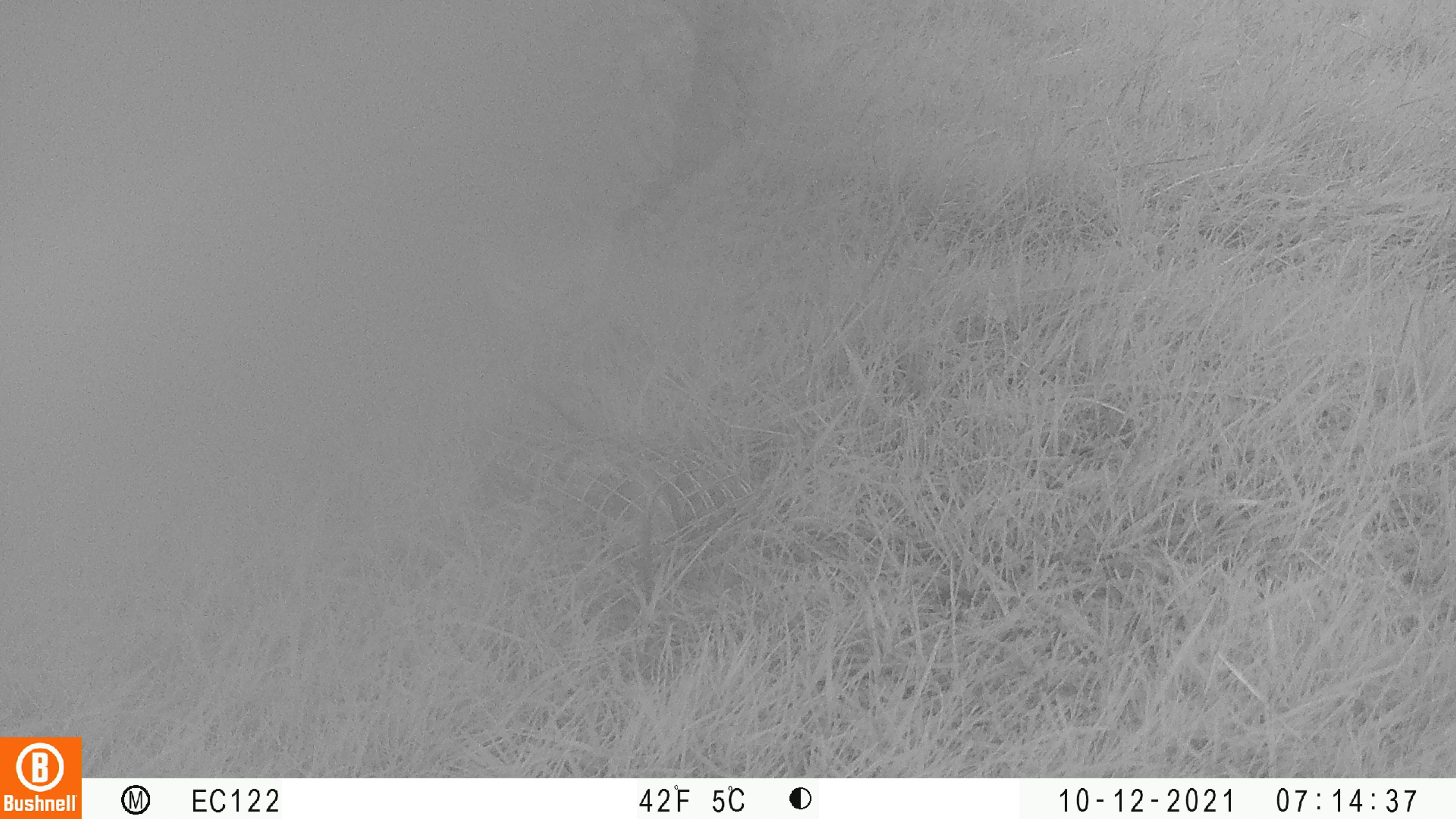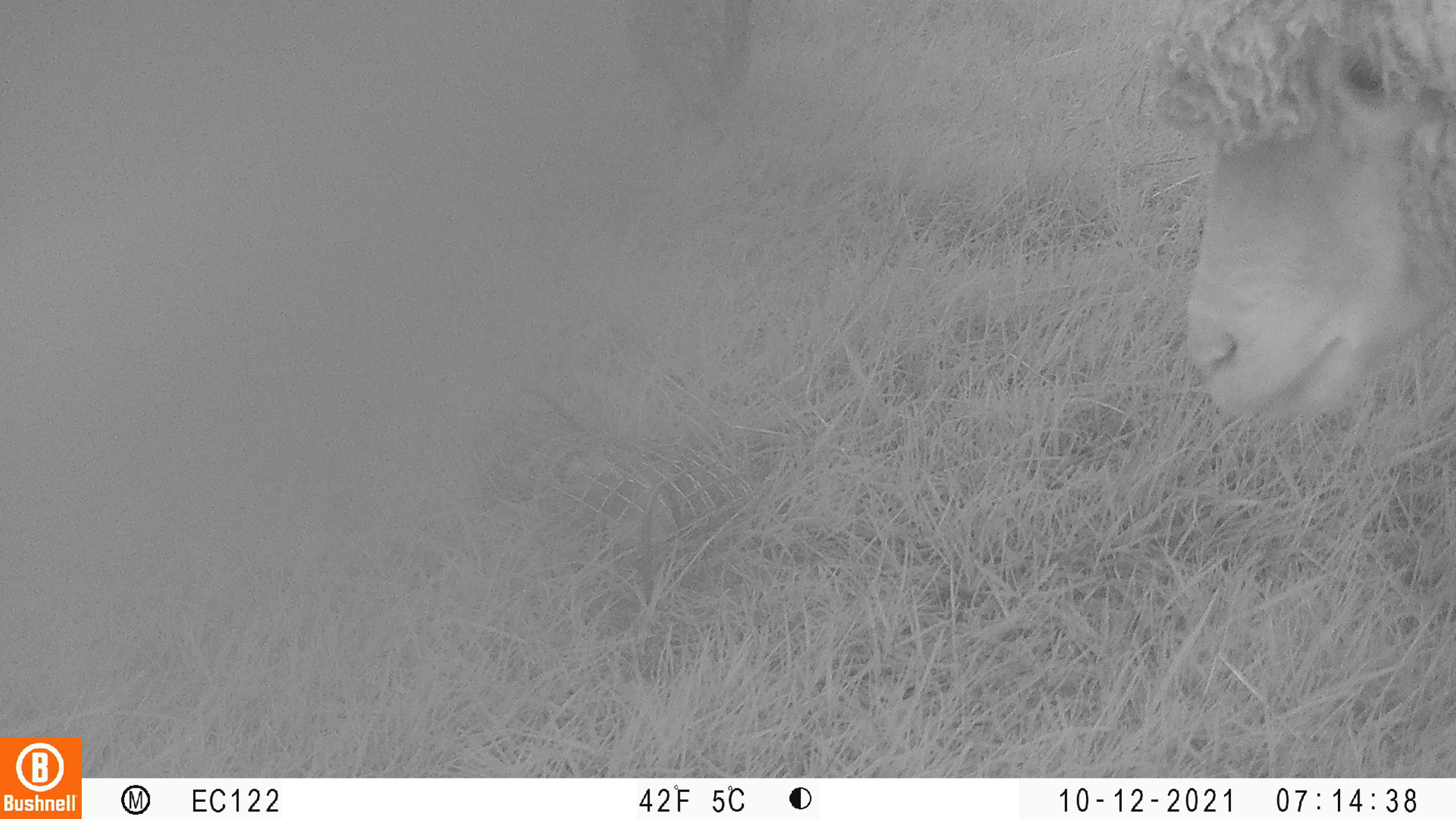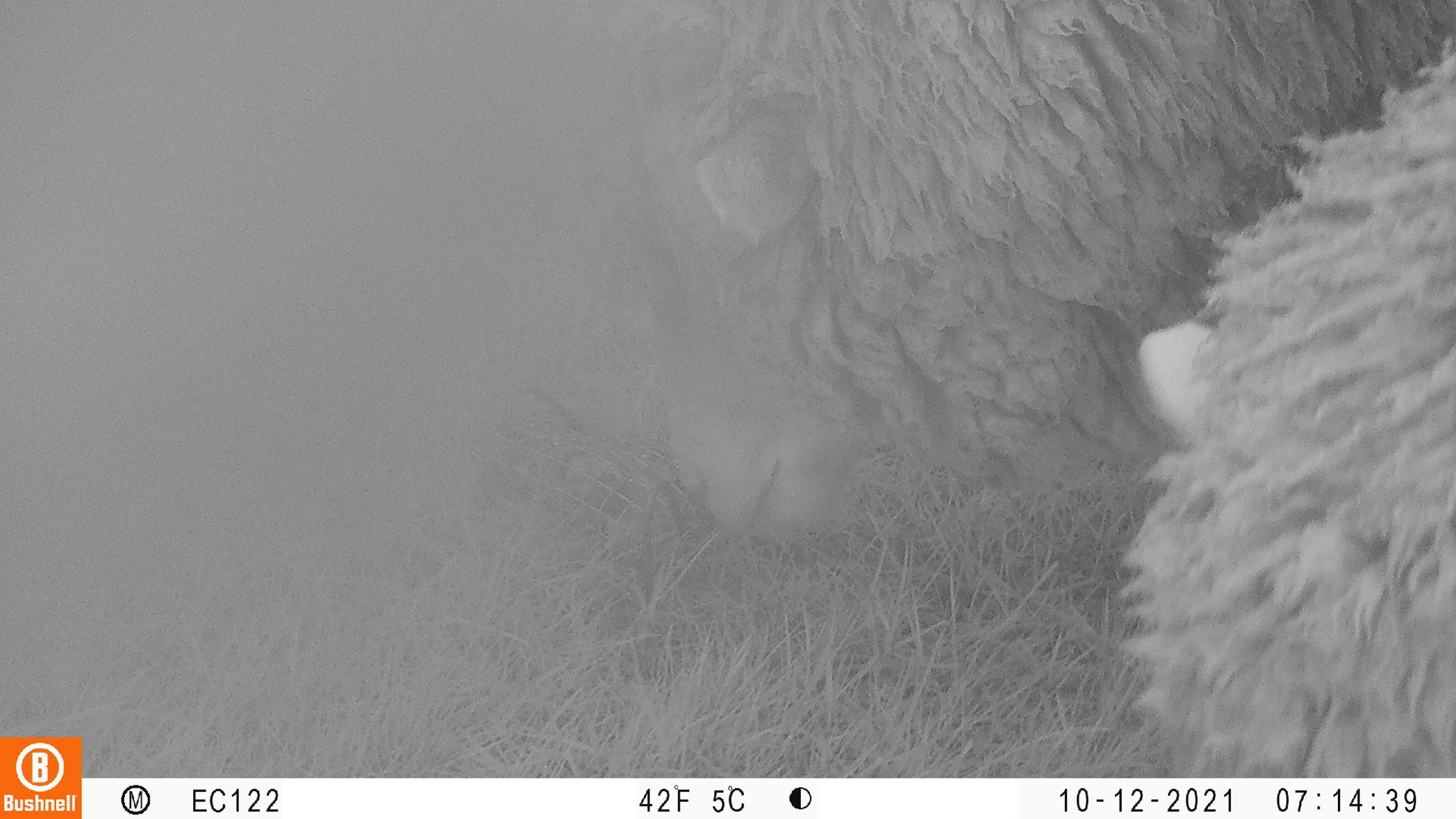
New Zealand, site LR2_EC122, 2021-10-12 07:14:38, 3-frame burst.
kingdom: Animalia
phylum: Chordata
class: Mammalia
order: Artiodactyla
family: Bovidae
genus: Bos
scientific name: Bos taurus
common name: domestic cow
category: cow